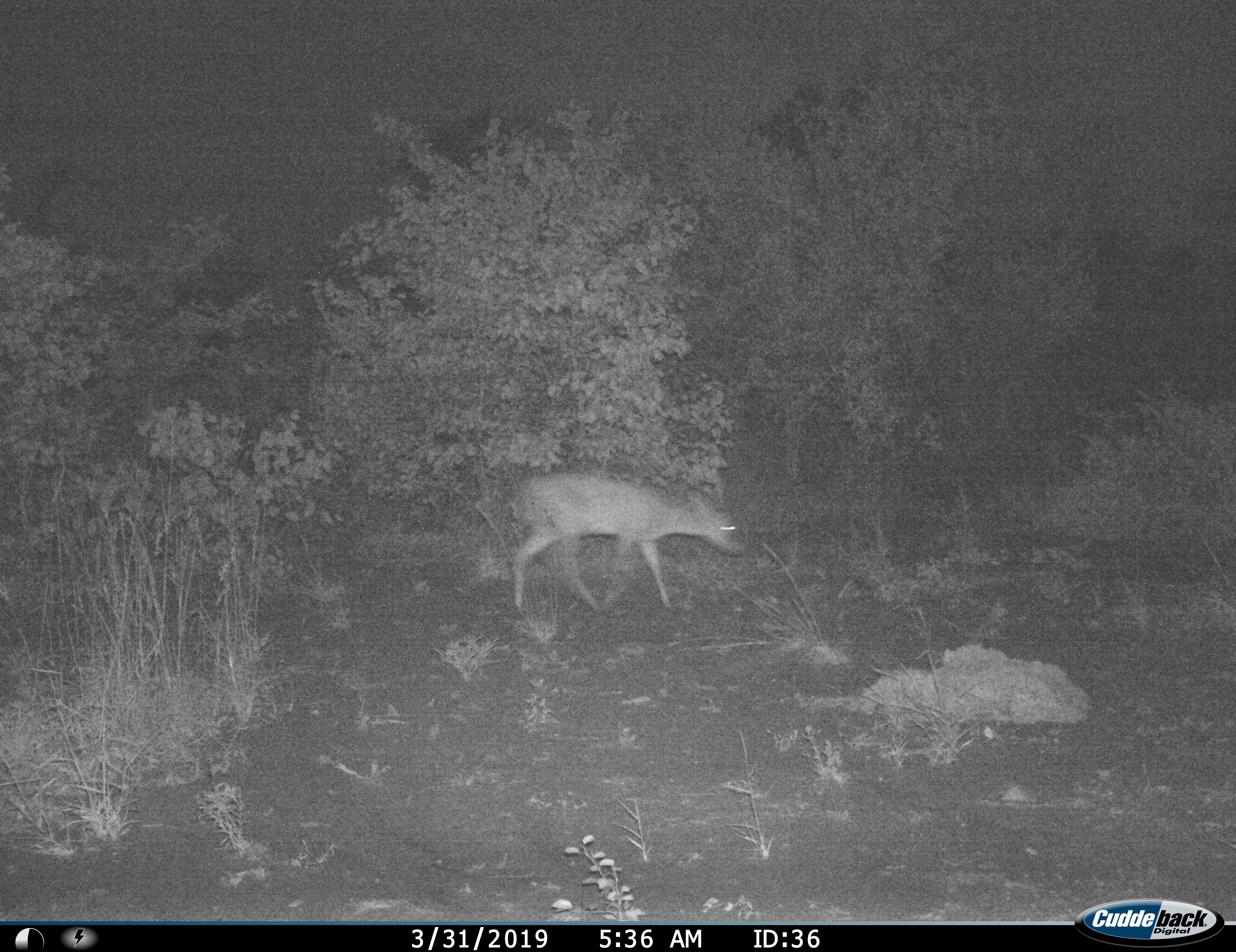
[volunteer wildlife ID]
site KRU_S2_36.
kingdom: Animalia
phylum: Chordata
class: Mammalia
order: Artiodactyla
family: Bovidae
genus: Aepyceros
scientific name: Aepyceros melampus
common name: impala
Impala (Aepyceros melampus), count 1. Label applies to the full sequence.